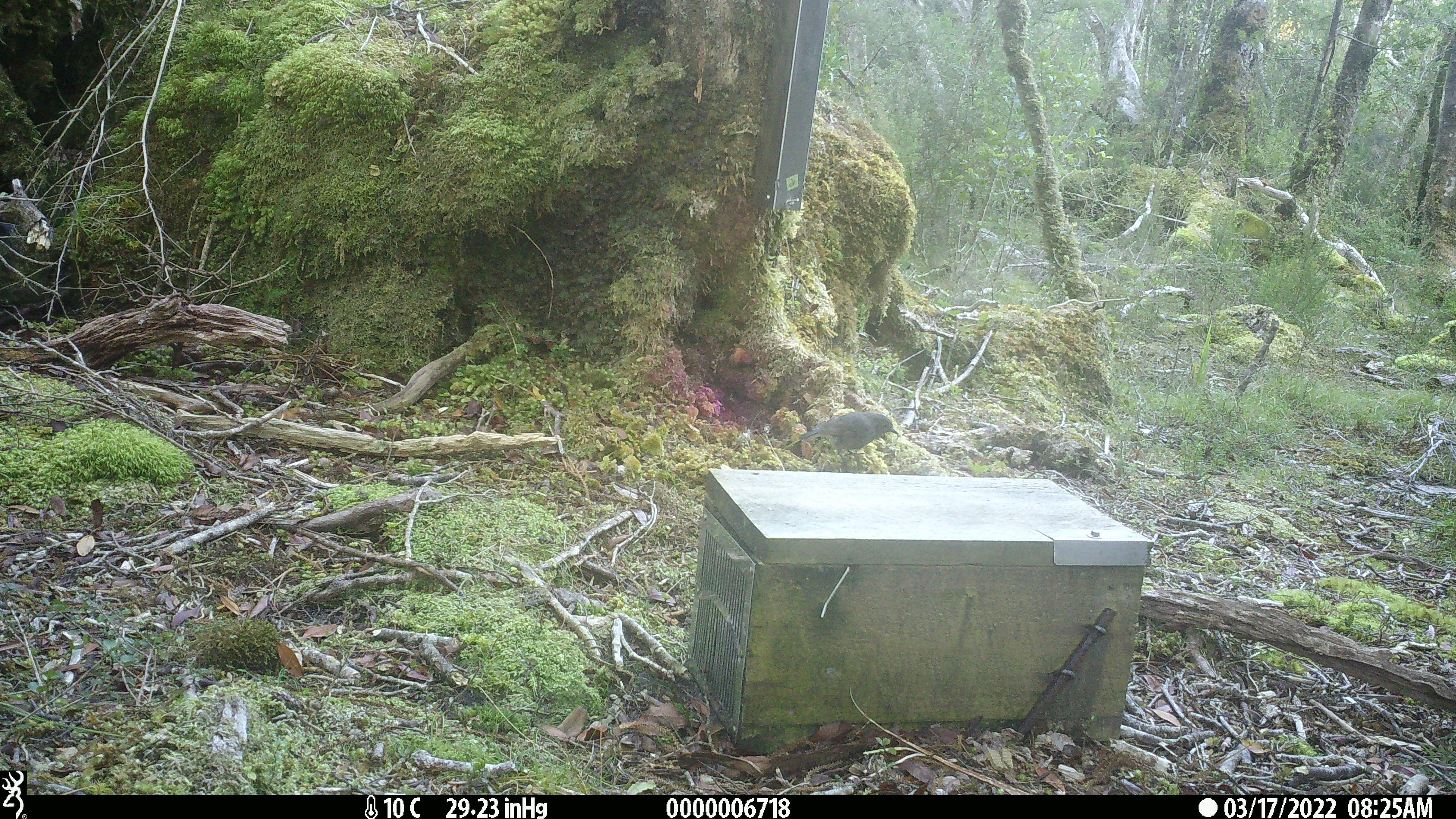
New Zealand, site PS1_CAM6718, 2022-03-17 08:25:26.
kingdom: Animalia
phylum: Chordata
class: Aves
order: Passeriformes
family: Petroicidae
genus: Petroica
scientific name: Petroica australis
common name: new zealand robin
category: robin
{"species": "robin (new zealand robin) (Petroica australis)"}